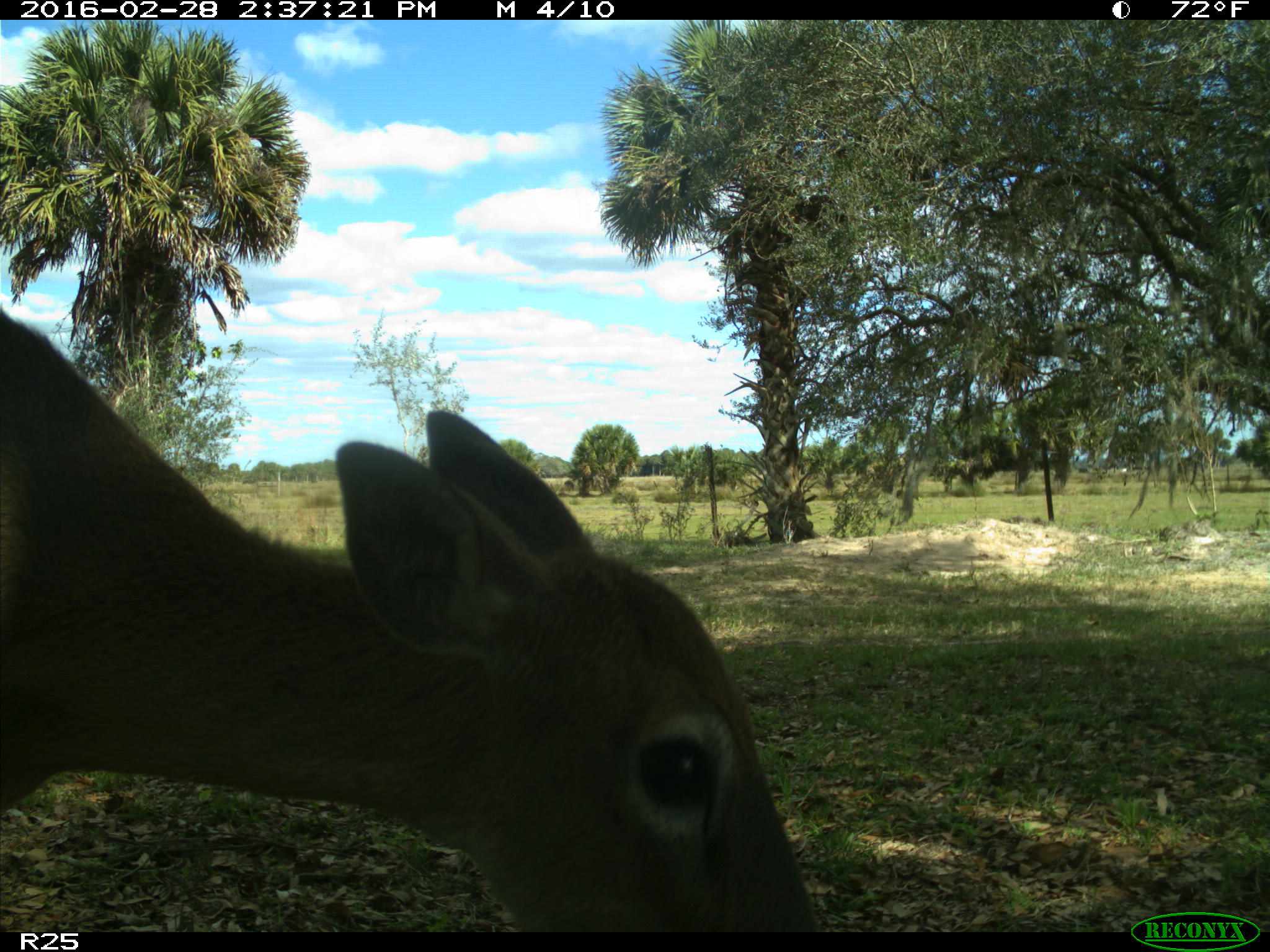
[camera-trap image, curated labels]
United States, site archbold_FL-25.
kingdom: Animalia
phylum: Chordata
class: Mammalia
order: Artiodactyla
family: Cervidae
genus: Odocoileus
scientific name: Odocoileus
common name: deer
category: unidentified deer